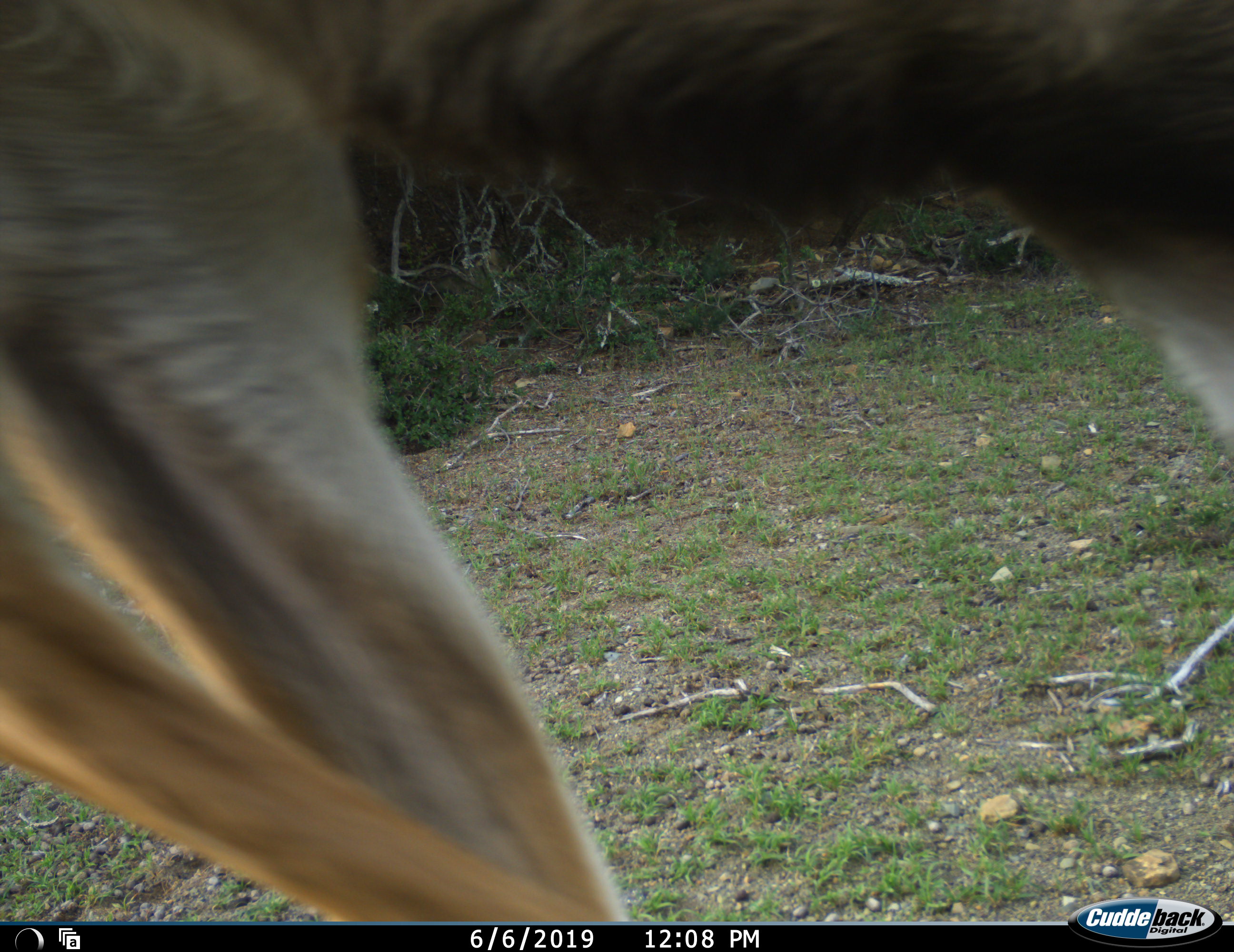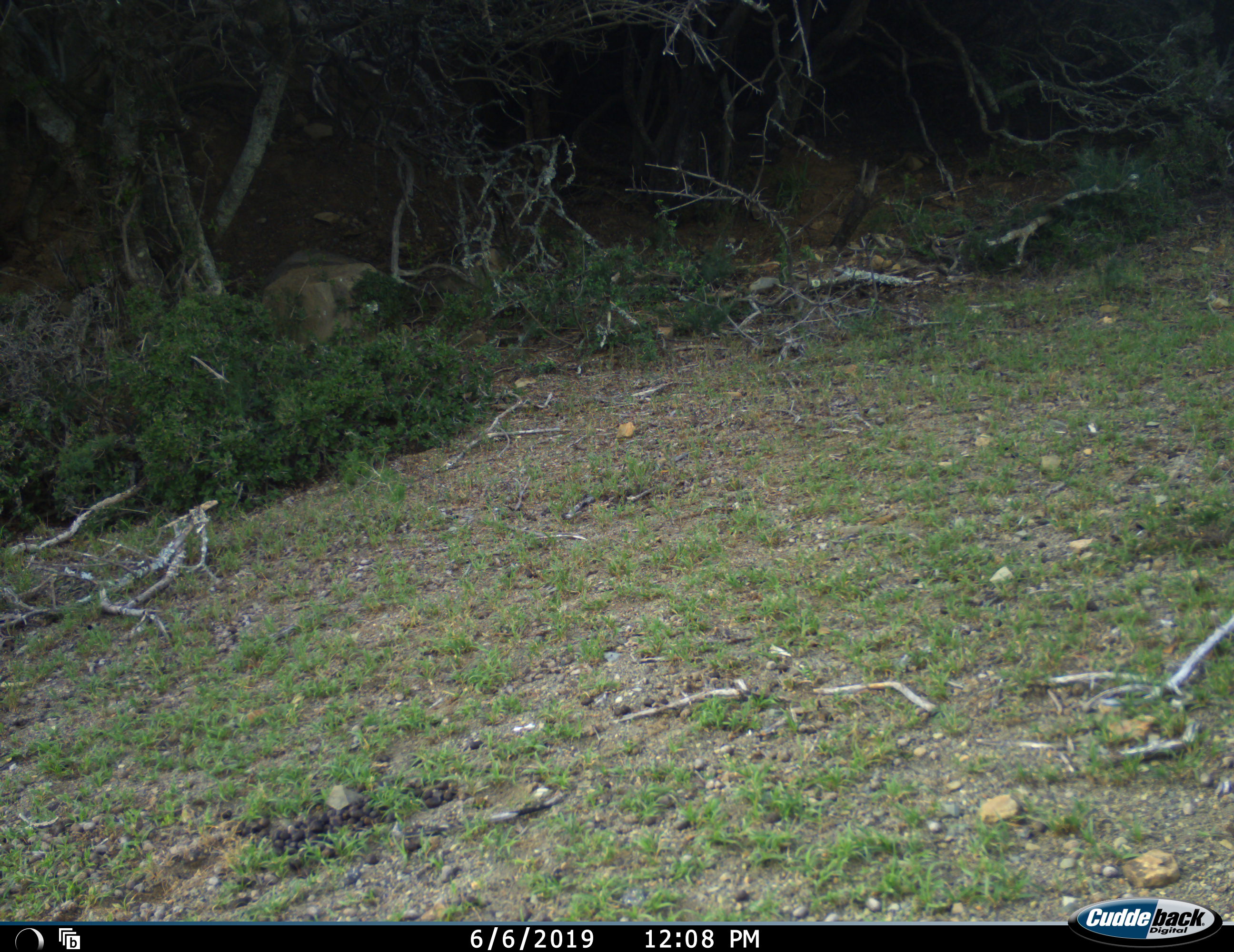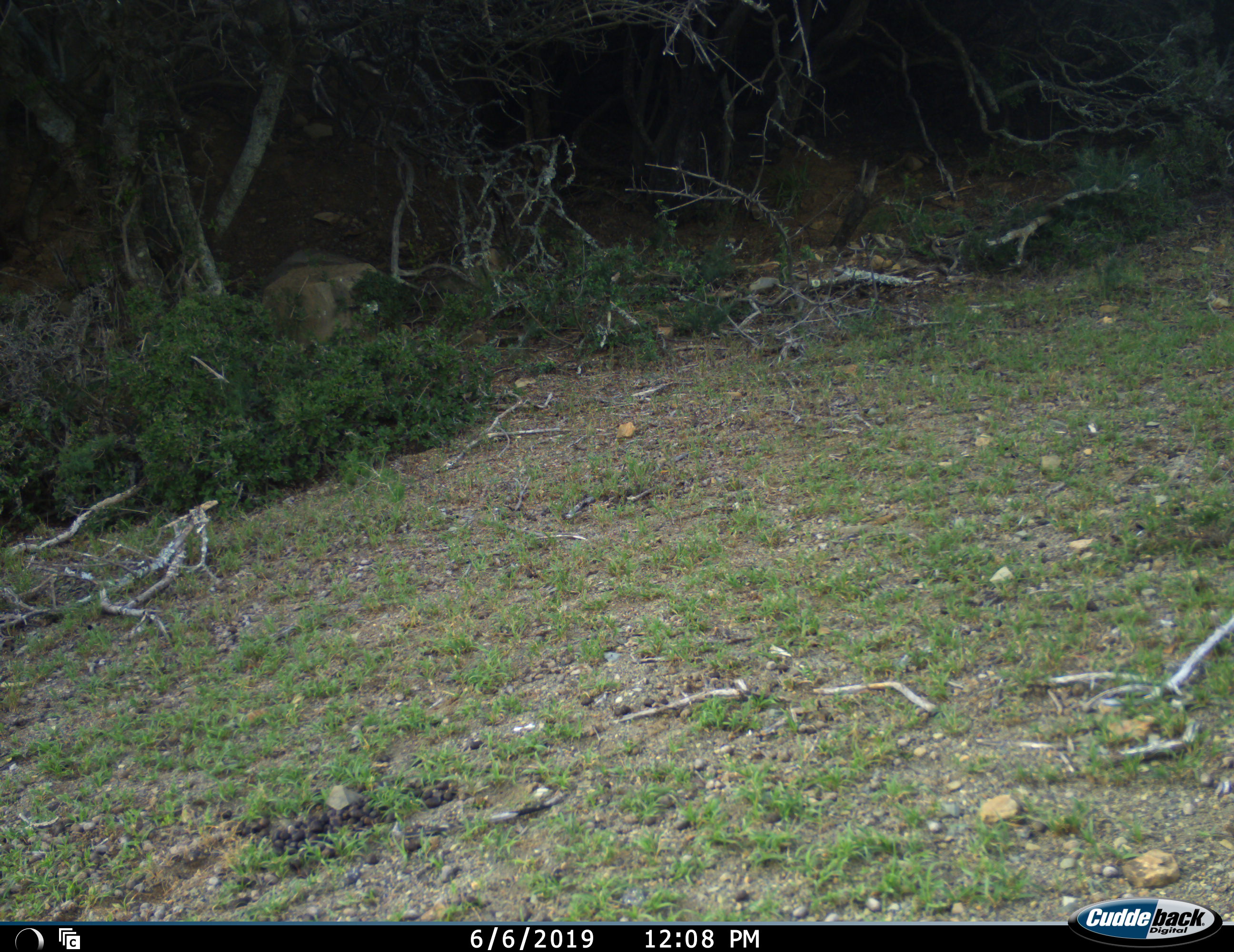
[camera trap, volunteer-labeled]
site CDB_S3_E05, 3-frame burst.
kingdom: Animalia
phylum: Chordata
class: Mammalia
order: Artiodactyla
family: Bovidae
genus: Tragelaphus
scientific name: Tragelaphus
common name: kudu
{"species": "kudu (Tragelaphus)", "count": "1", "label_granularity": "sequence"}